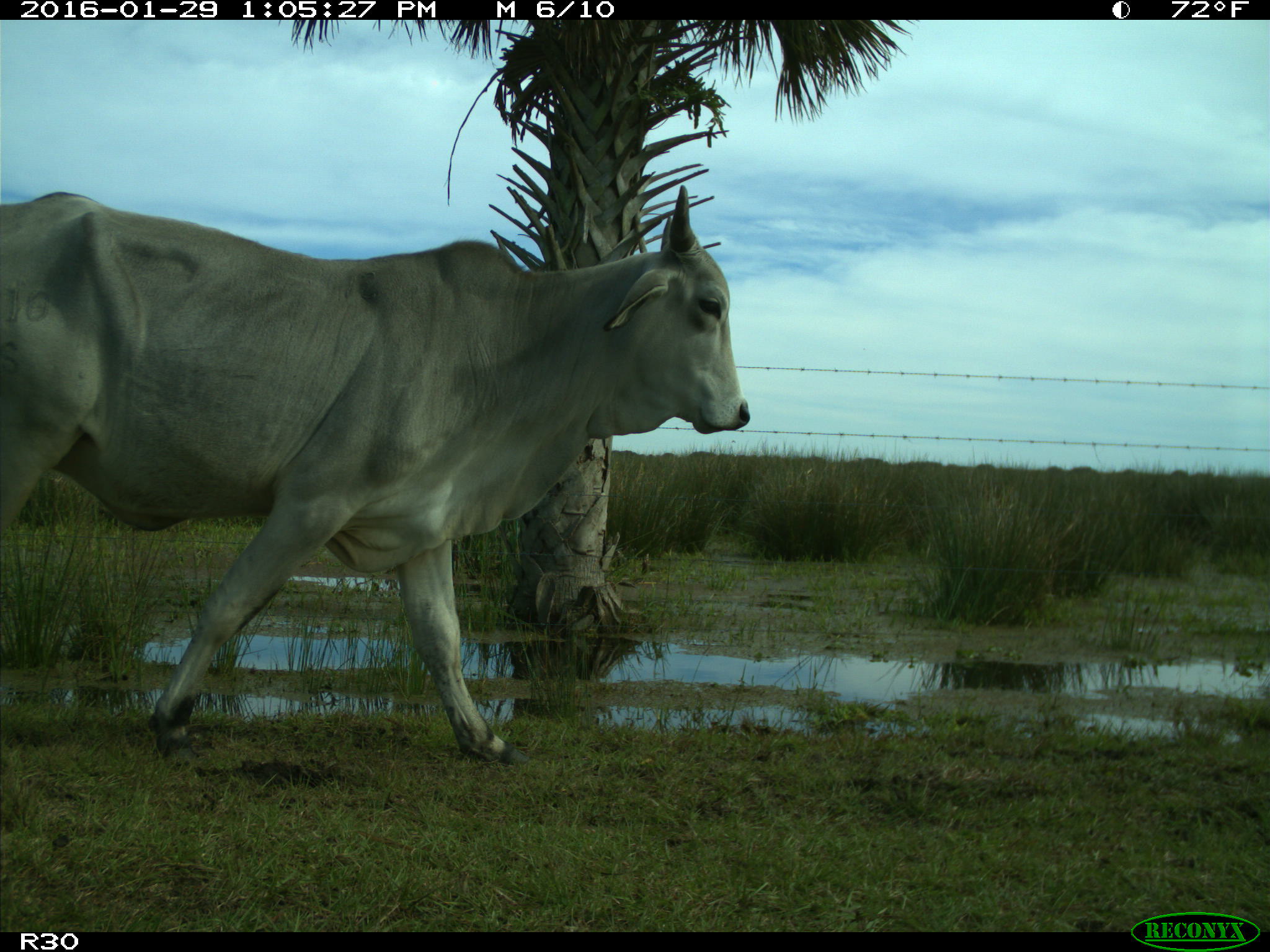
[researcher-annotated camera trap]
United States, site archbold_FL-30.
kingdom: Animalia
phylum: Chordata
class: Mammalia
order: Artiodactyla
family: Bovidae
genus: Bos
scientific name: Bos taurus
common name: domestic cow